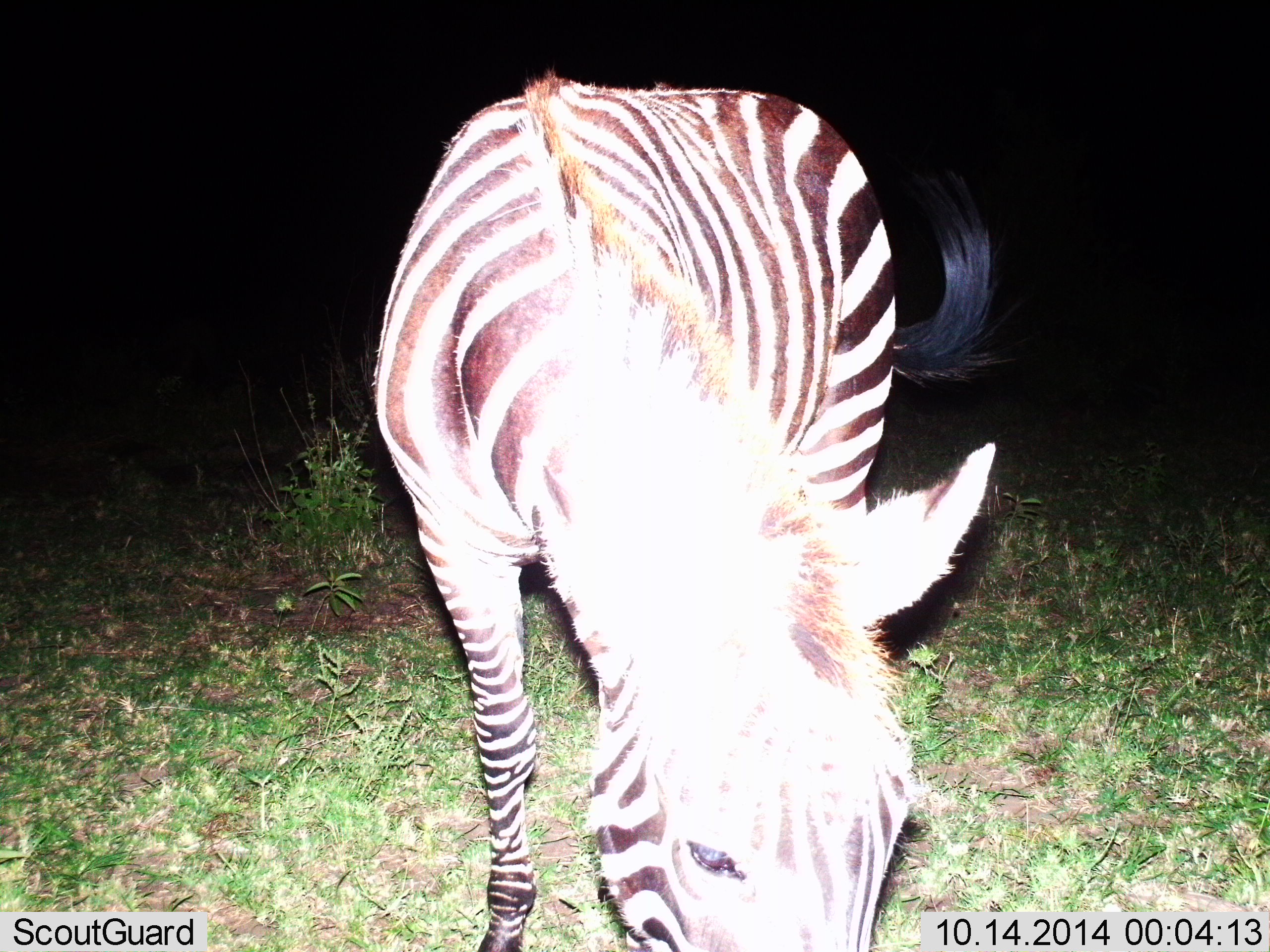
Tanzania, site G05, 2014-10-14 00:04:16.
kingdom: Animalia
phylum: Chordata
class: Mammalia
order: Perissodactyla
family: Equidae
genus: Equus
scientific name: Equus quagga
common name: plains zebra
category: zebra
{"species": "zebra (plains zebra) (Equus quagga)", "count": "1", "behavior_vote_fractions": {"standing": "50%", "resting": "0%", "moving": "0%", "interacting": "0%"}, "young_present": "0%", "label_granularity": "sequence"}